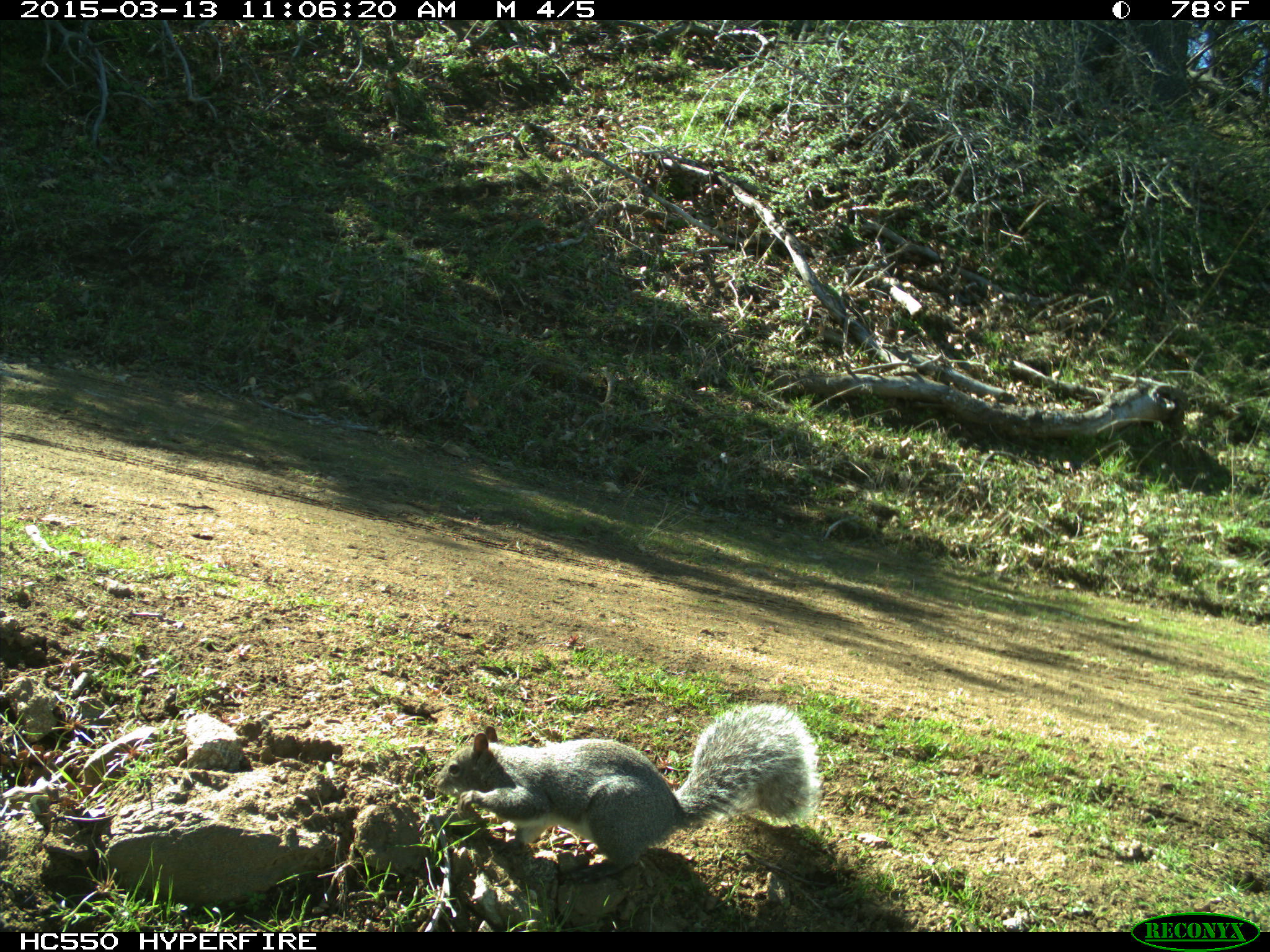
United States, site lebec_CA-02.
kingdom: Animalia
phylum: Chordata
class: Mammalia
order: Rodentia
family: Sciuridae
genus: Sciurus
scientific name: Sciurus carolinensis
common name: eastern gray squirrel